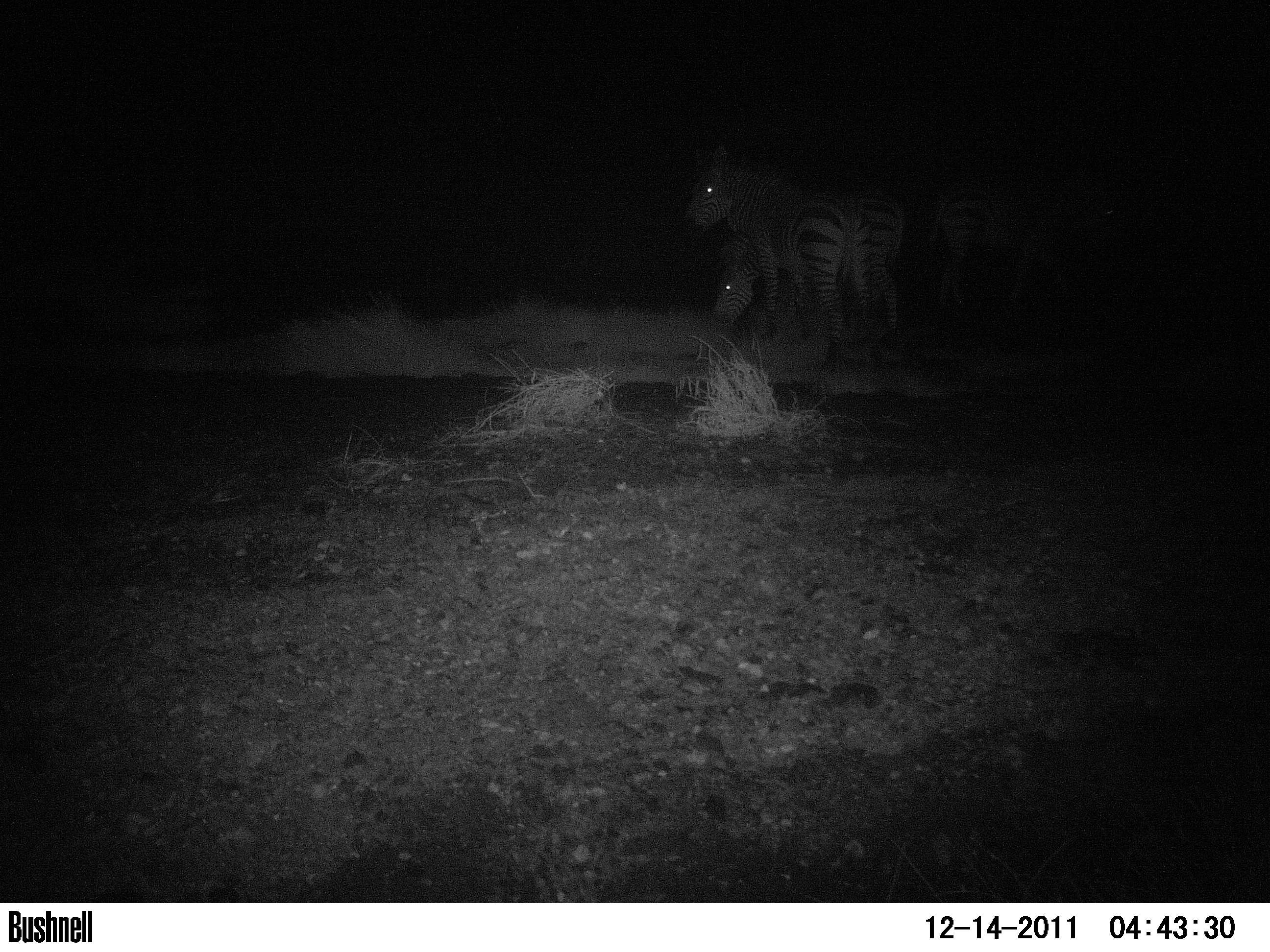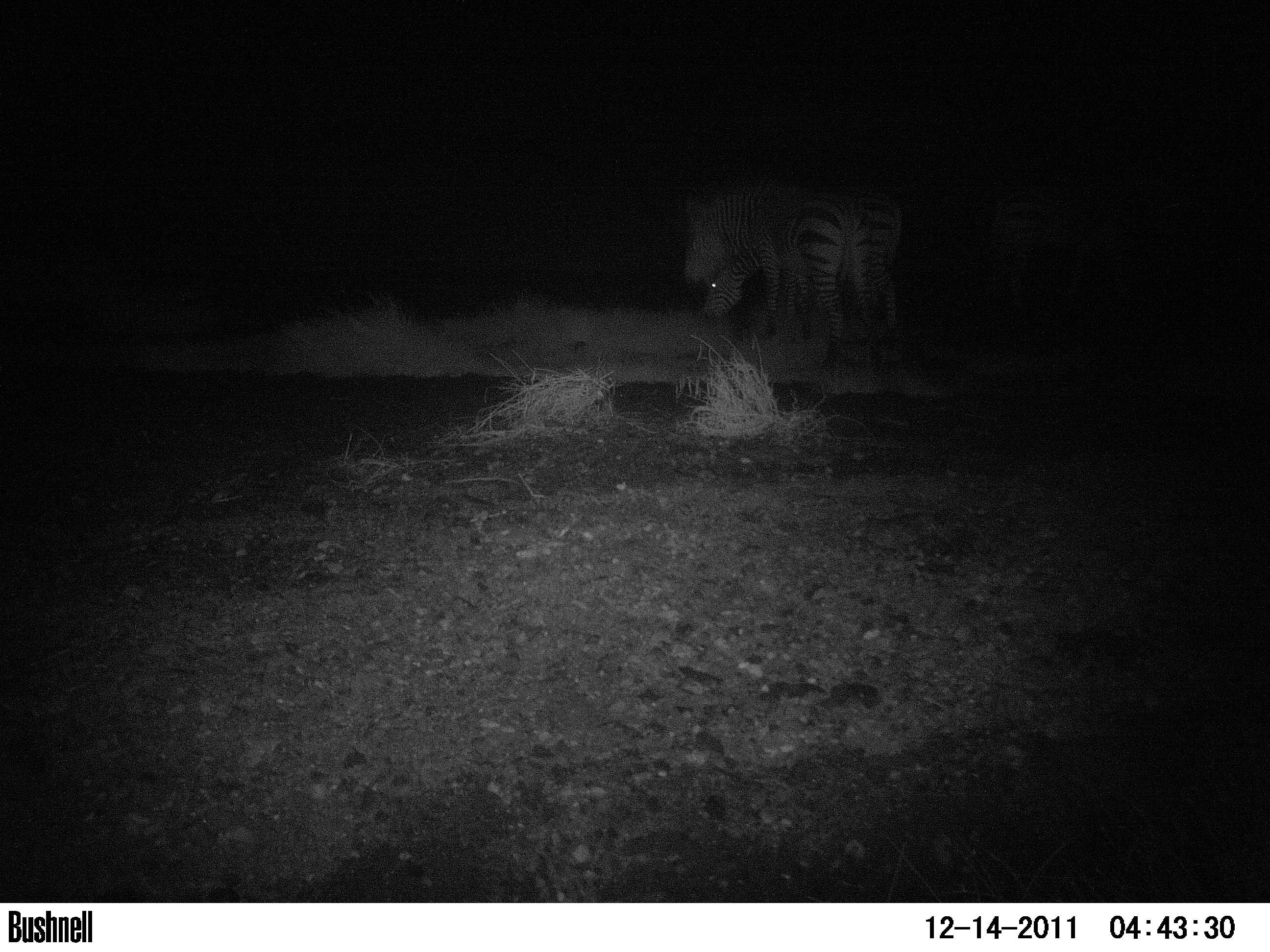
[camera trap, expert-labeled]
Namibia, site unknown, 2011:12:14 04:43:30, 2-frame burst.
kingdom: Animalia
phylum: Chordata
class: Mammalia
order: Perissodactyla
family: Equidae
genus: Equus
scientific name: Equus zebra hartmannae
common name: hartmann's mountain zebra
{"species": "Equus zebra hartmannae (hartmann's mountain zebra)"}